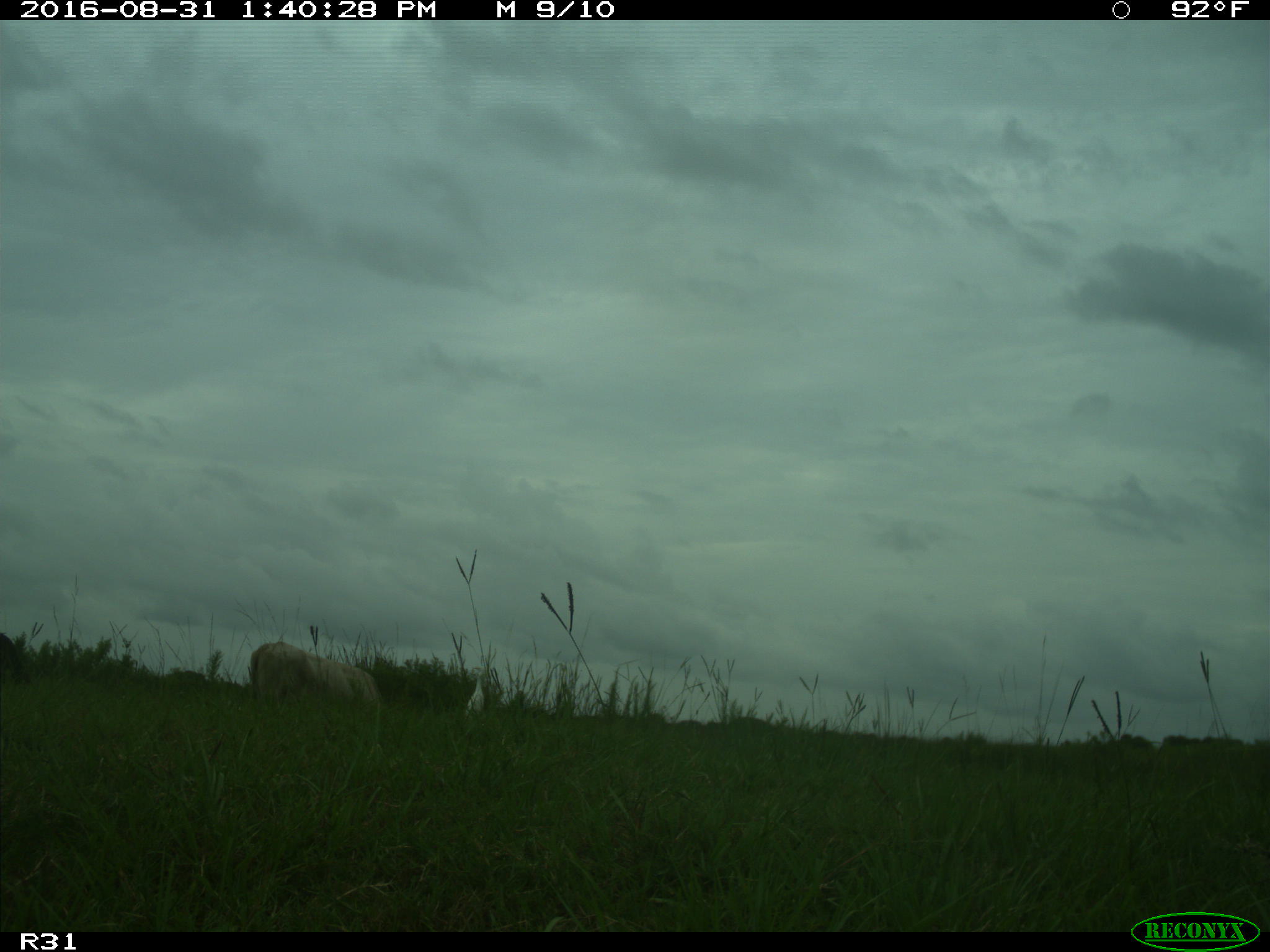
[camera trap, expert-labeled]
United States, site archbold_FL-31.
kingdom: Animalia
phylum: Chordata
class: Mammalia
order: Artiodactyla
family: Bovidae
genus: Bos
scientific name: Bos taurus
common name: domestic cow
Bos taurus (domestic cow).